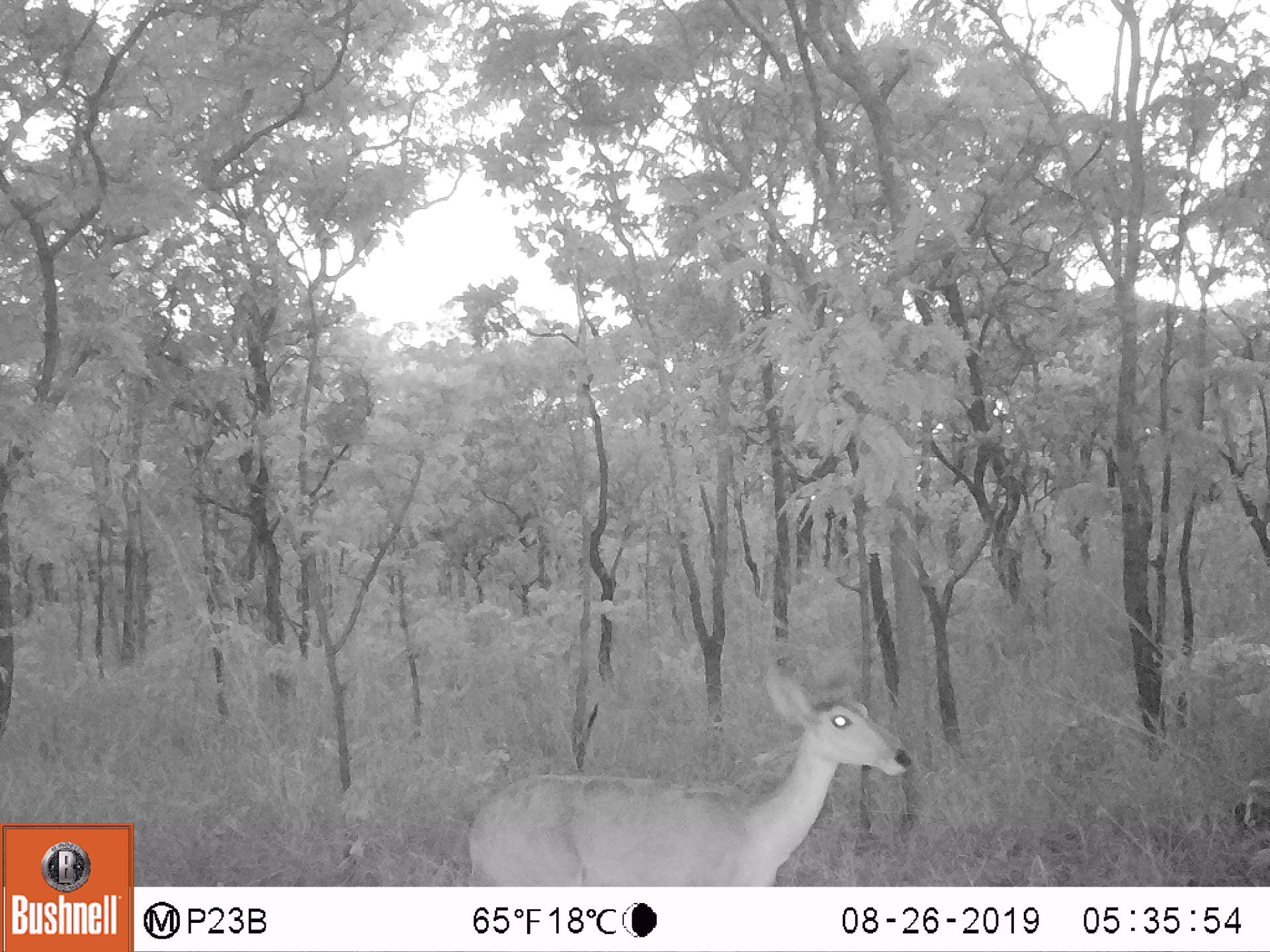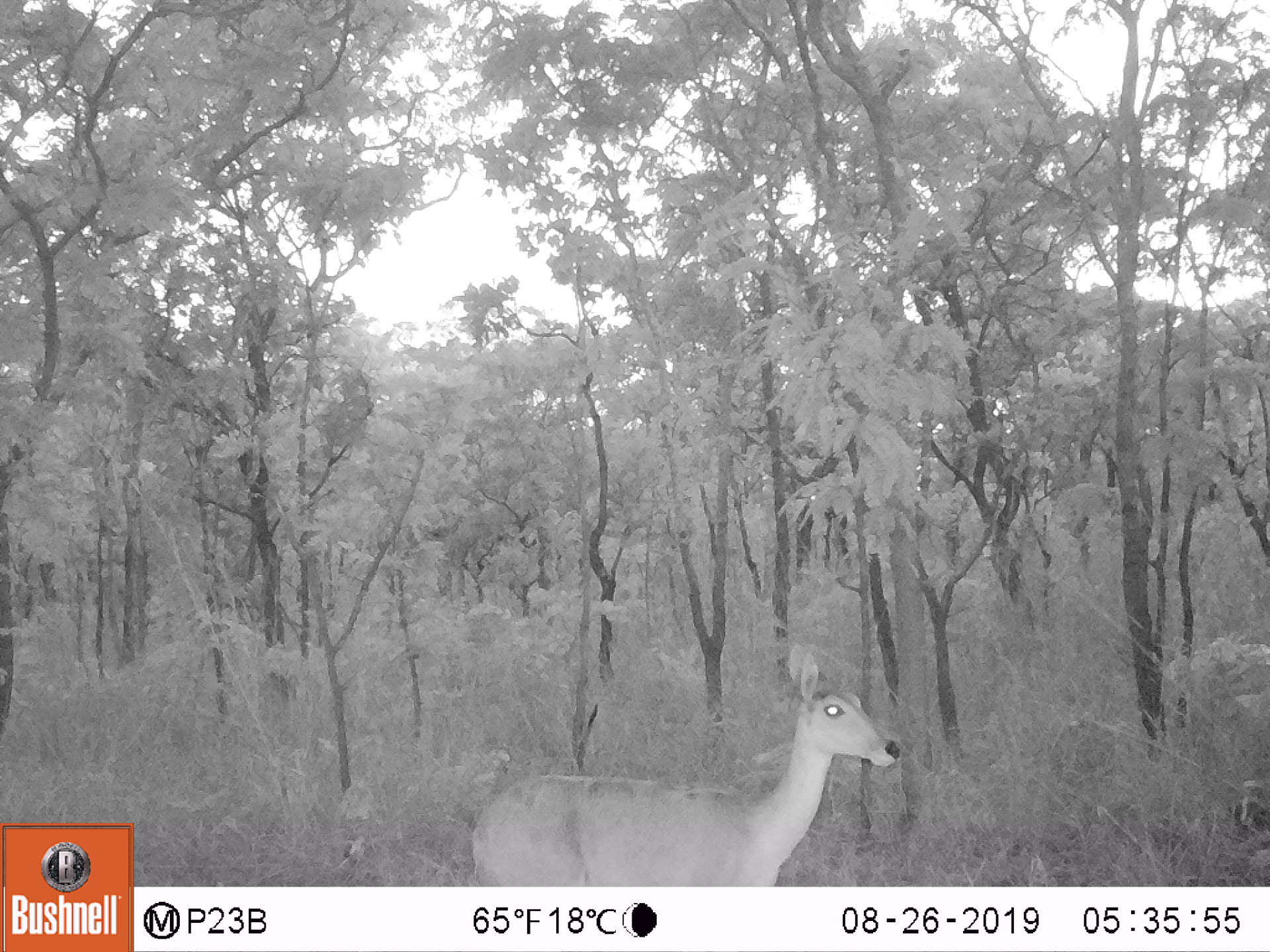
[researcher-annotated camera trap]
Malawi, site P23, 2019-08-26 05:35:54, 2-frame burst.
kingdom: Animalia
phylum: Chordata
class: Mammalia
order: Artiodactyla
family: Bovidae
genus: Redunca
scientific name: Redunca arundinum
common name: southern reedbuck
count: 1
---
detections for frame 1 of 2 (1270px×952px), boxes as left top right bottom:
southern reedbuck: 455 663 916 882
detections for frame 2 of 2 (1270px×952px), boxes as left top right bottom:
southern reedbuck: 454 644 907 880